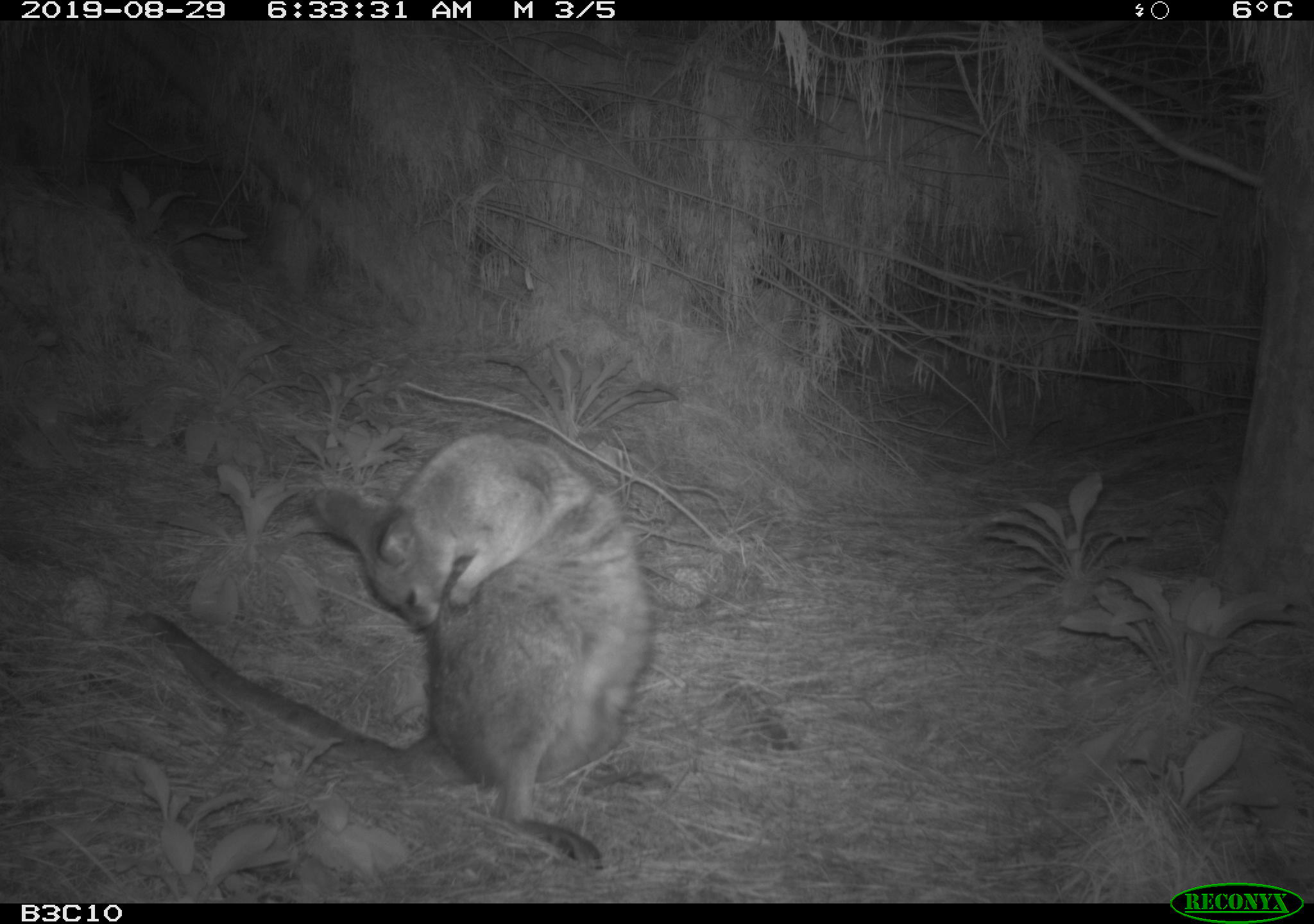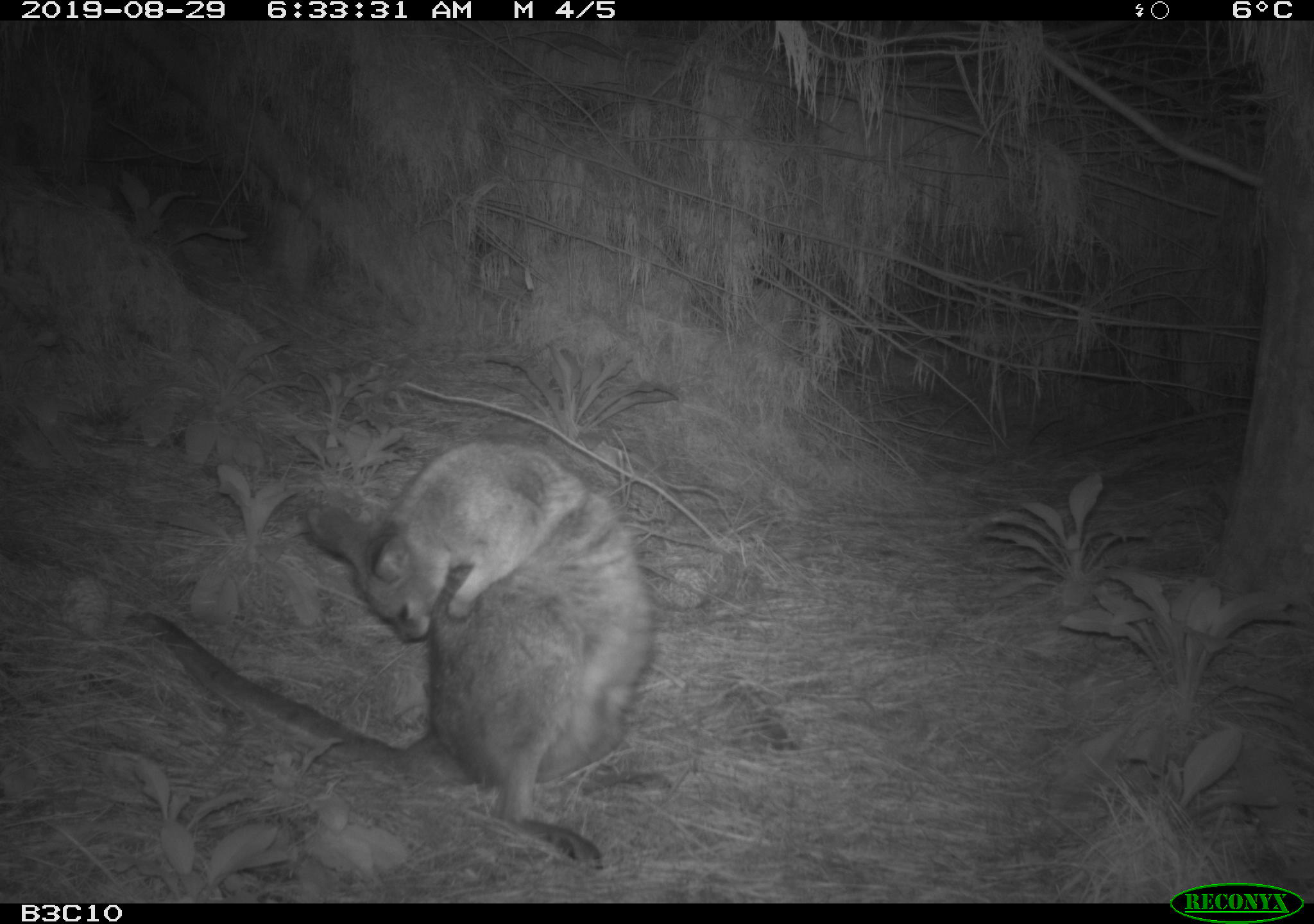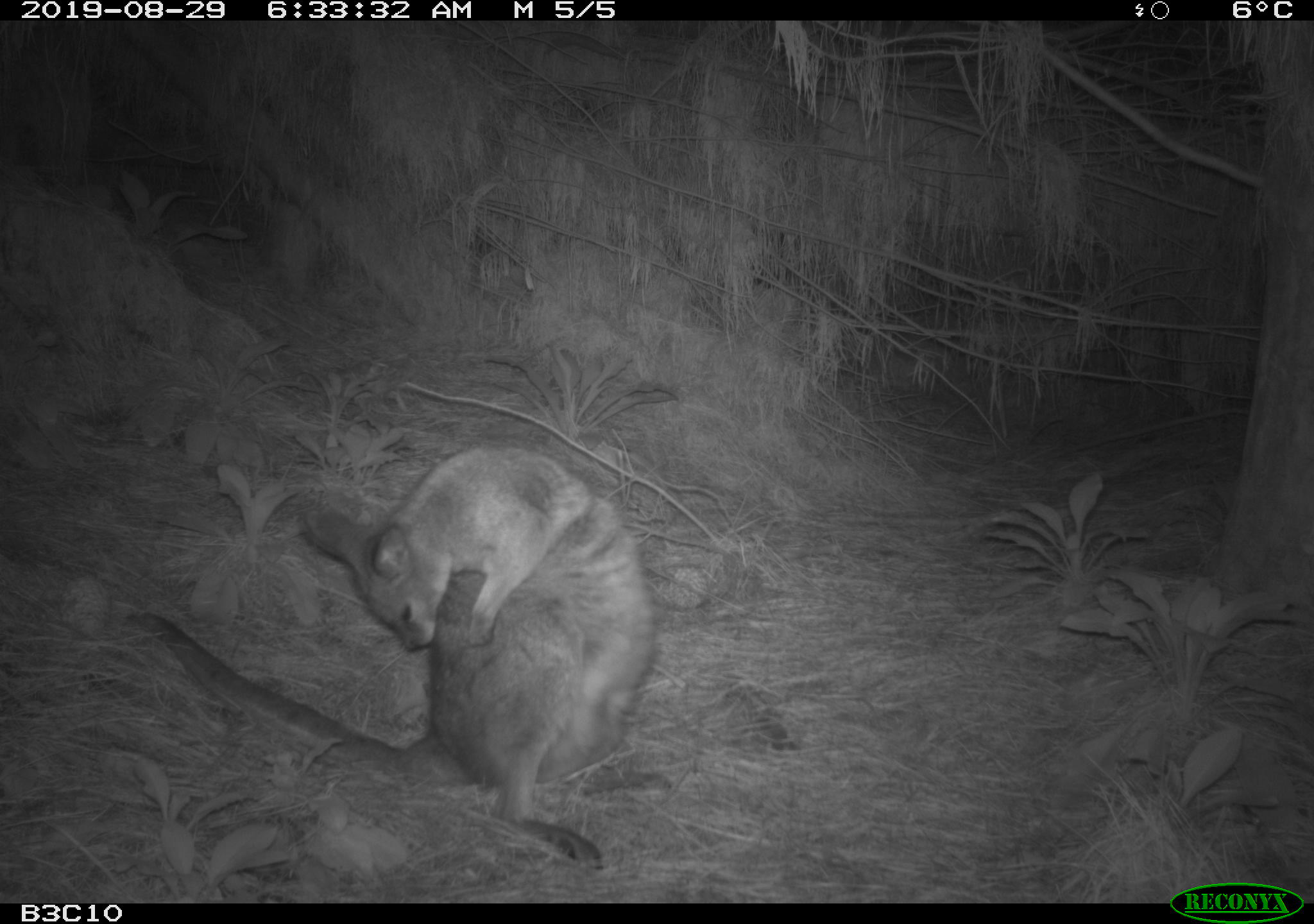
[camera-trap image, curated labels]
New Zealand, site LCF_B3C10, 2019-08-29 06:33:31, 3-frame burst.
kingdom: Animalia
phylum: Chordata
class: Mammalia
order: Diprotodontia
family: Macropodidae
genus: Notamacropus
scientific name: Notamacropus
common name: wallaby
Wallaby (Notamacropus).